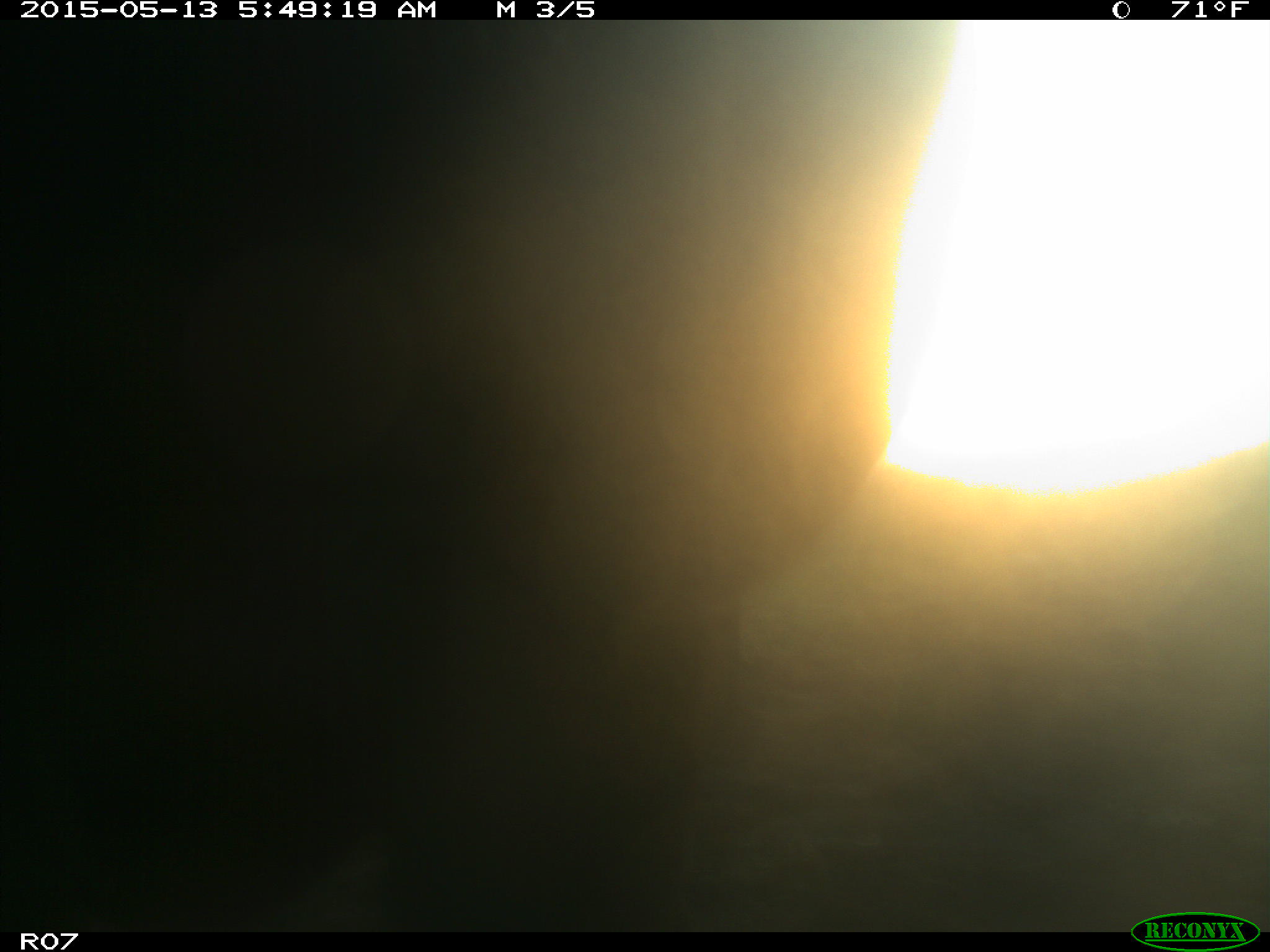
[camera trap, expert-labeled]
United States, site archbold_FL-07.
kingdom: Animalia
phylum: Chordata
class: Mammalia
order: Artiodactyla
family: Bovidae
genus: Bos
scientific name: Bos taurus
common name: domestic cow